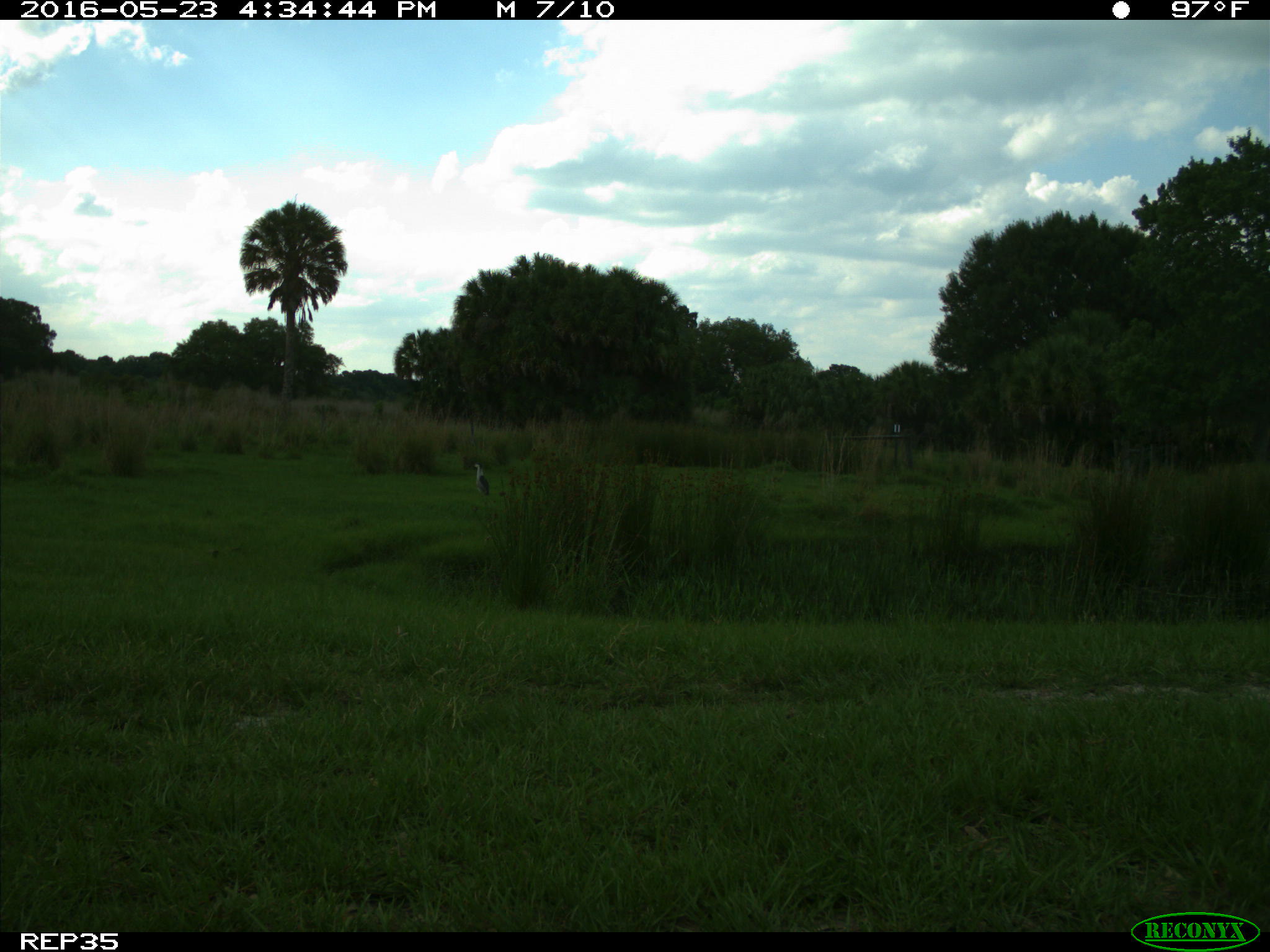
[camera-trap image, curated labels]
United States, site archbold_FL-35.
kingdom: Animalia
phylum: Chordata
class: Aves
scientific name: Aves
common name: birds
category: unidentified bird